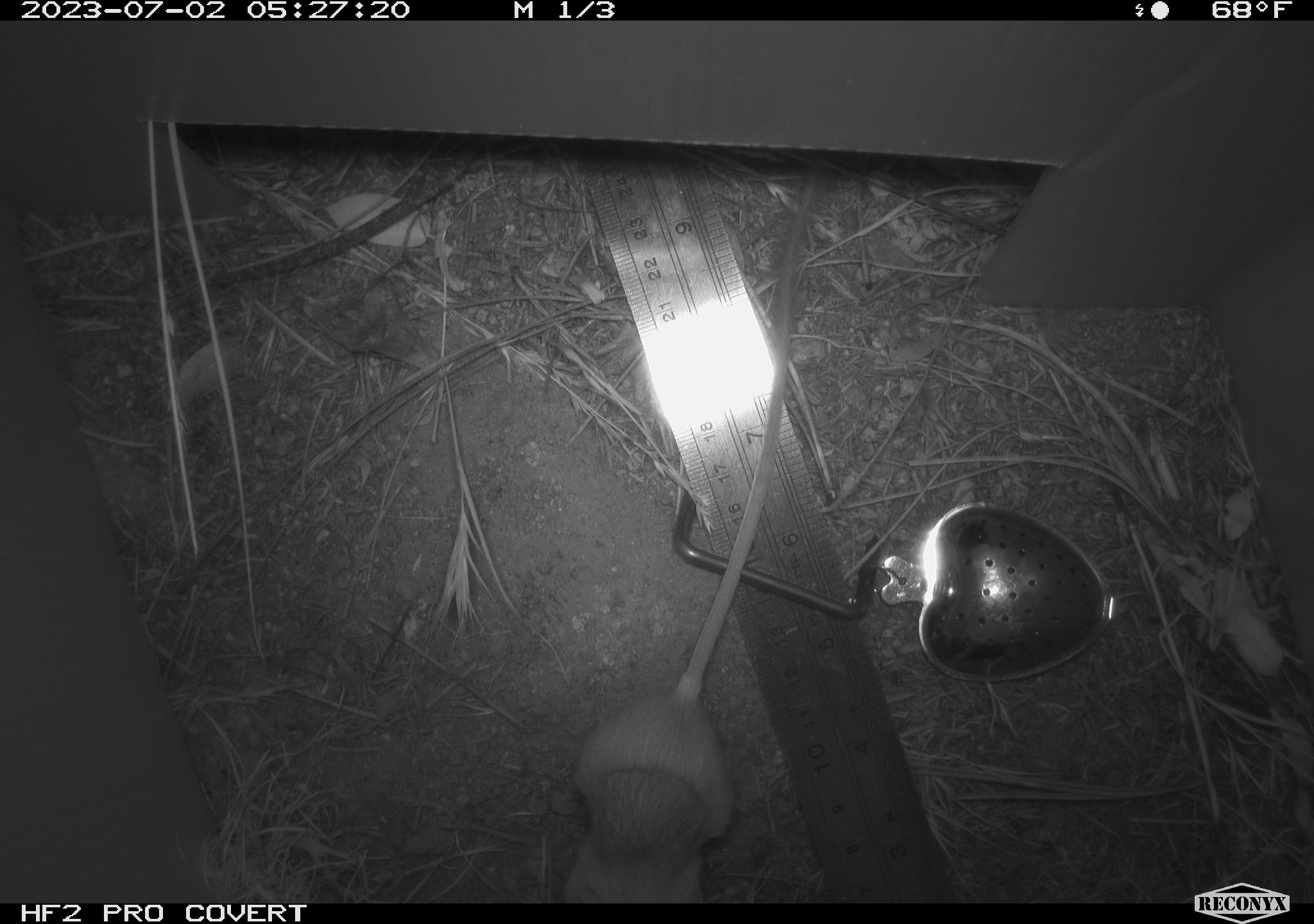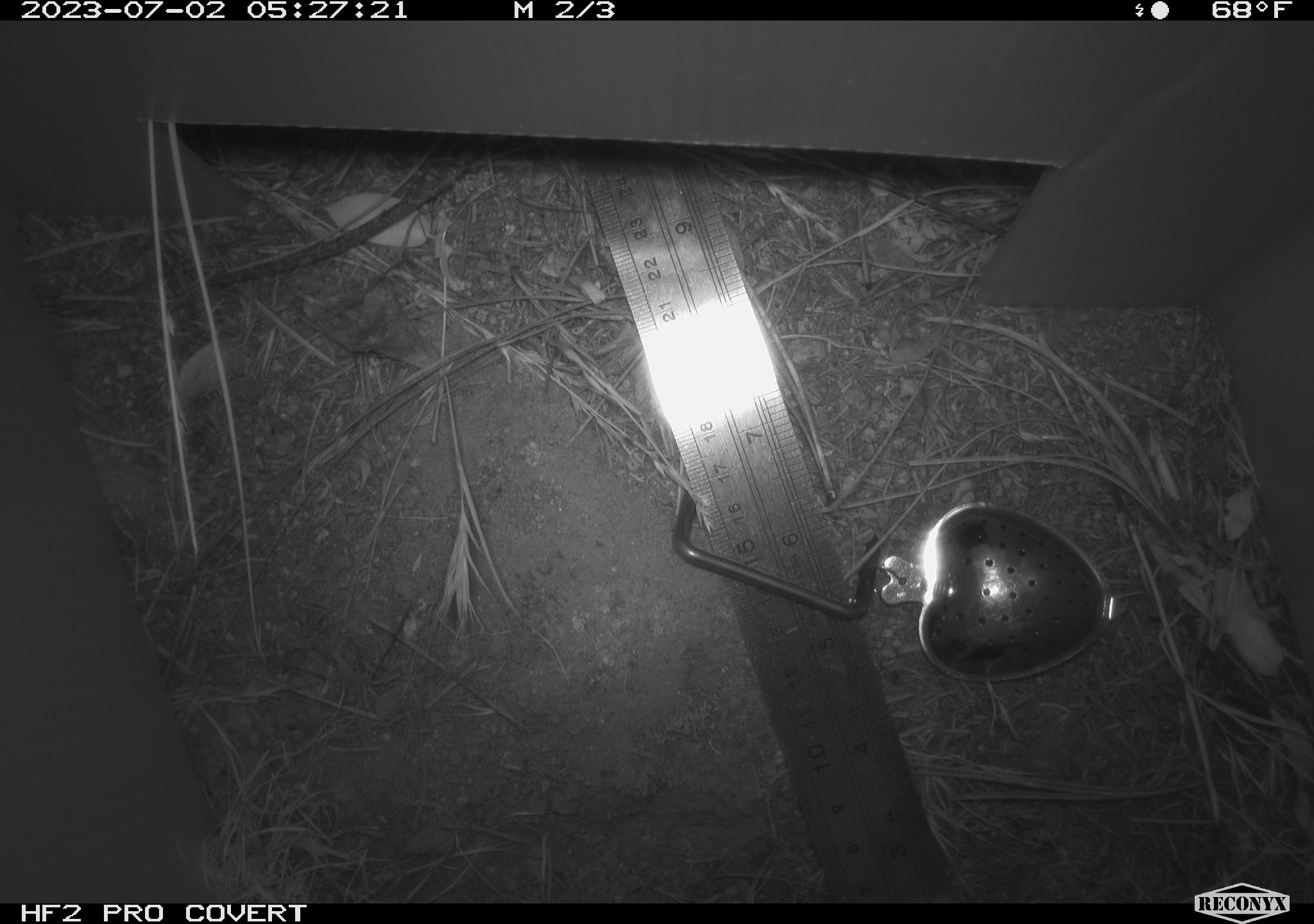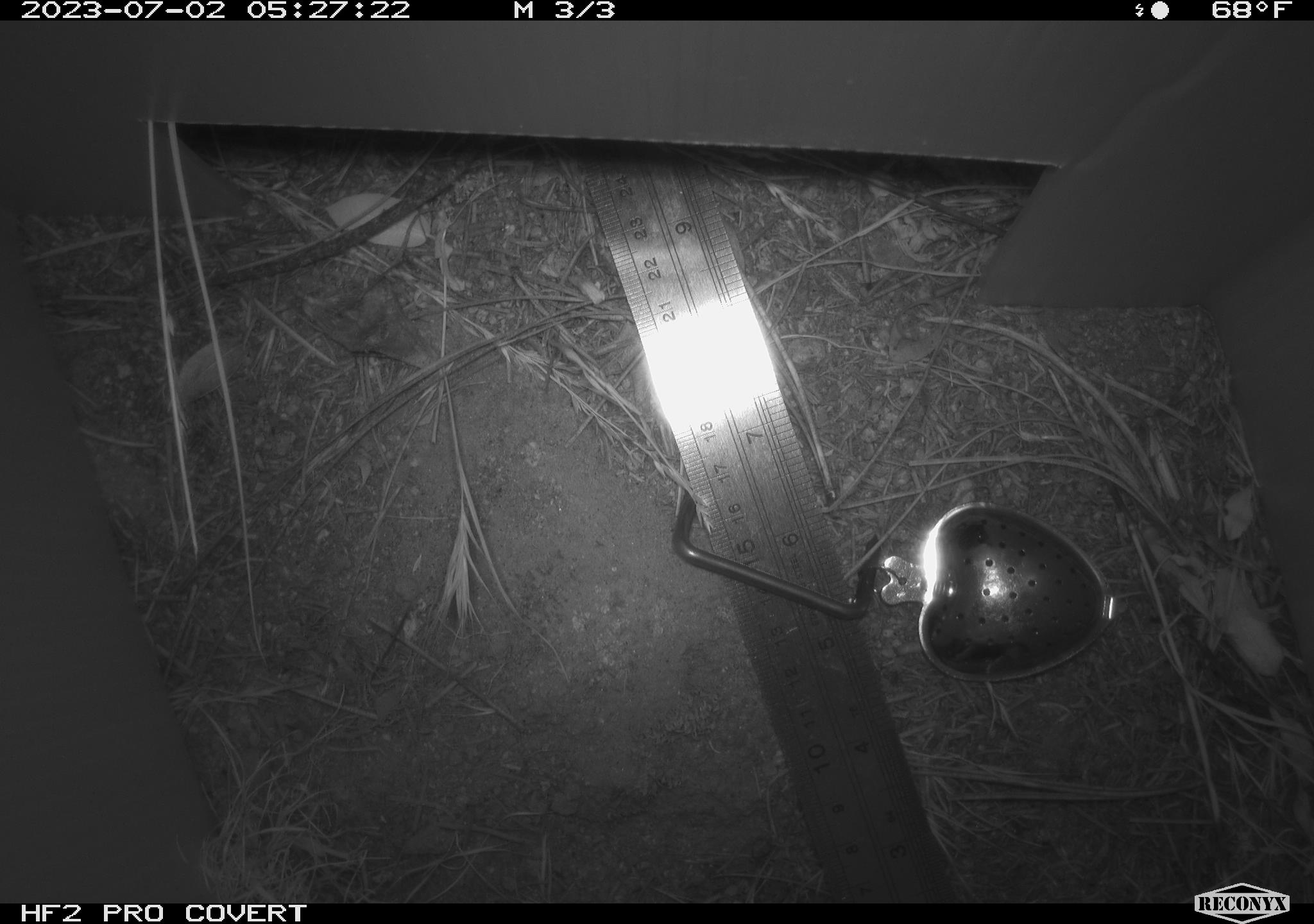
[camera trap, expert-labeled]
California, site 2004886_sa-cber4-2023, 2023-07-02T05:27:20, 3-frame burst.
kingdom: Animalia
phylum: Chordata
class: Mammalia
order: Rodentia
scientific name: Rodentia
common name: mouse species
Mouse species (Rodentia).